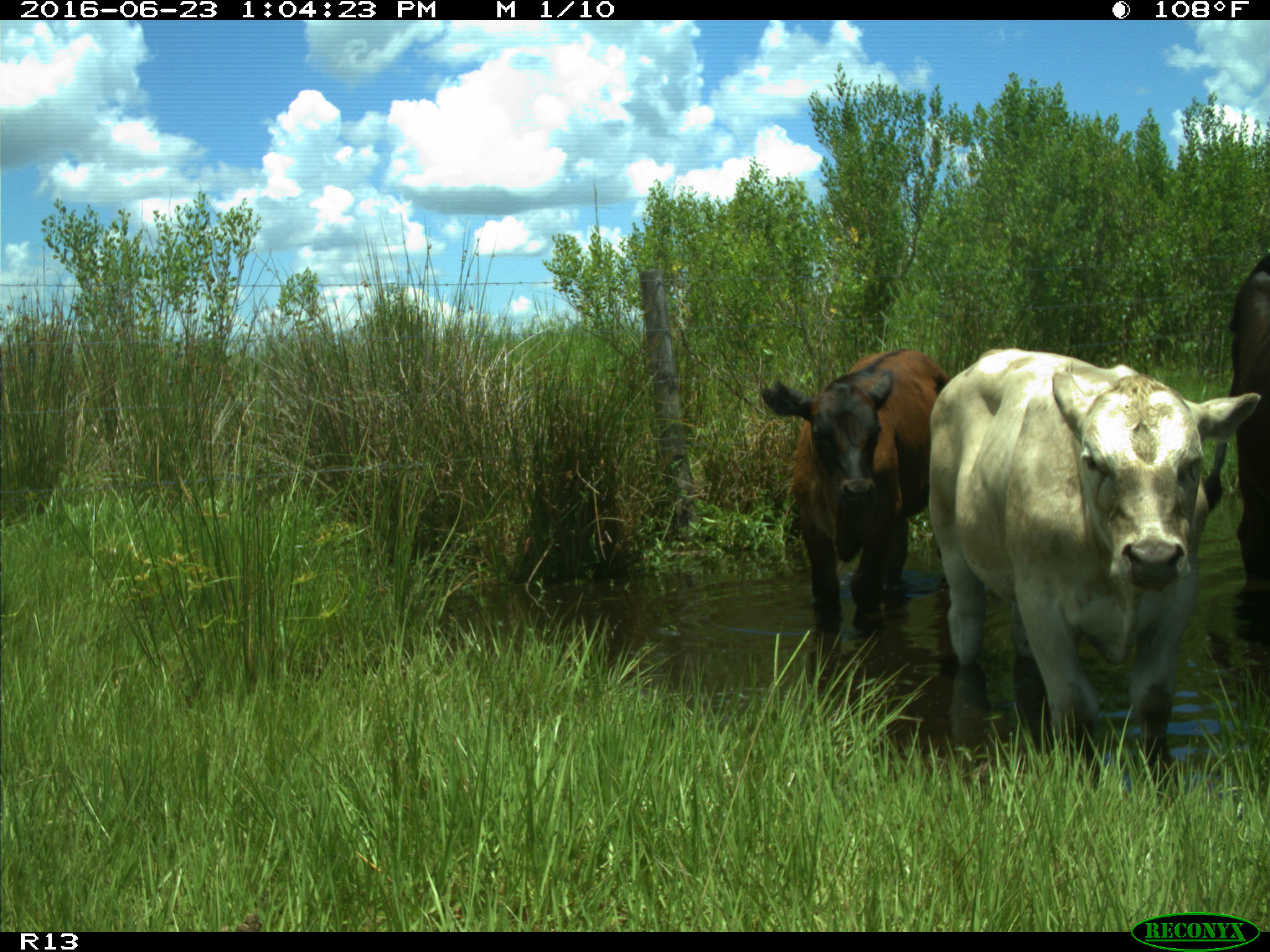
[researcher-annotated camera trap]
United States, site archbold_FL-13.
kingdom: Animalia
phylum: Chordata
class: Mammalia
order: Artiodactyla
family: Bovidae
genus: Bos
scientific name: Bos taurus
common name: domestic cow